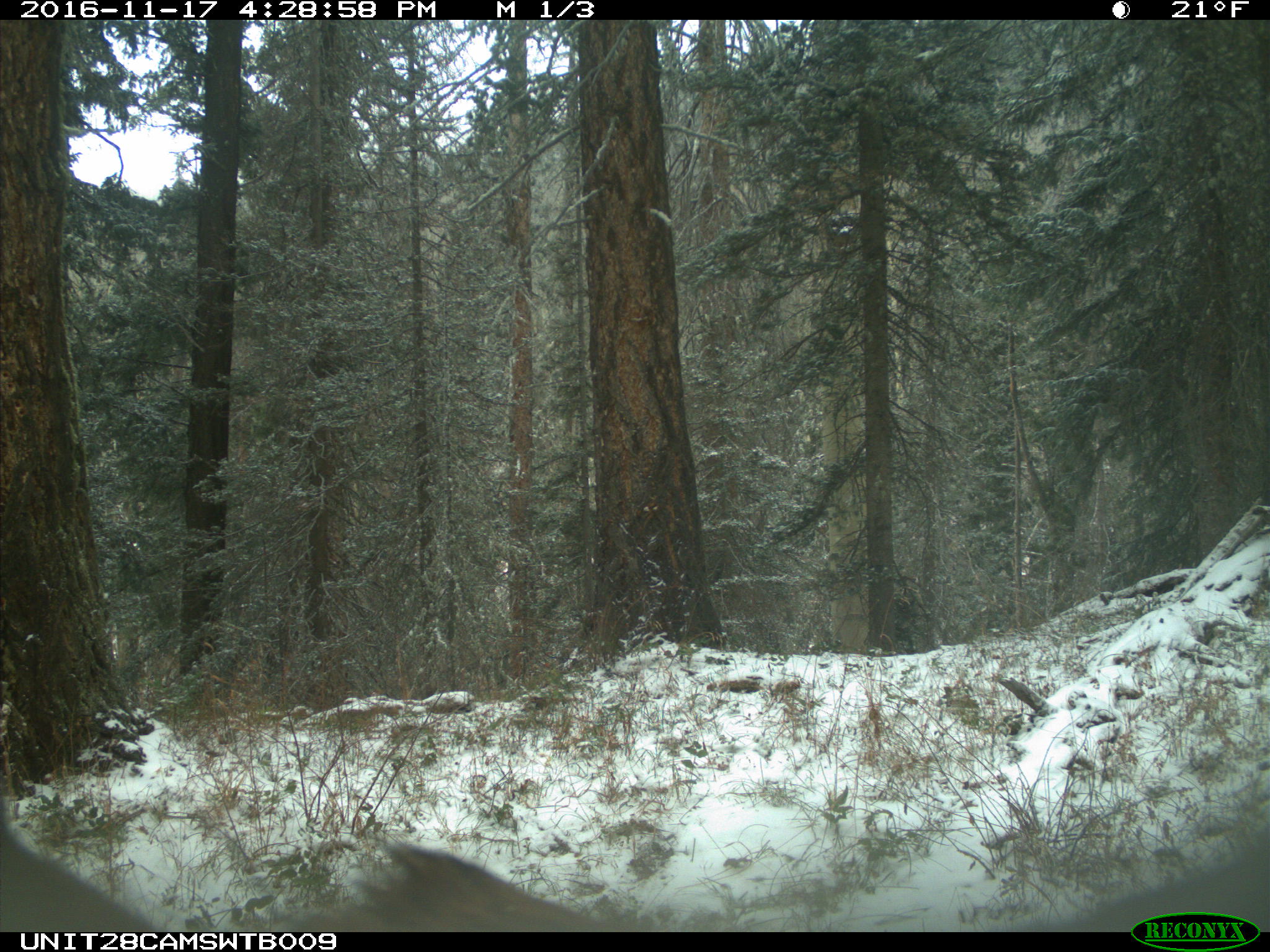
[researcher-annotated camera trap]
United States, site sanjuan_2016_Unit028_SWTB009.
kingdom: Animalia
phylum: Chordata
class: Mammalia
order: Artiodactyla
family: Cervidae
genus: Cervus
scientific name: Cervus elaphus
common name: red deer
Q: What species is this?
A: Cervus elaphus (red deer).